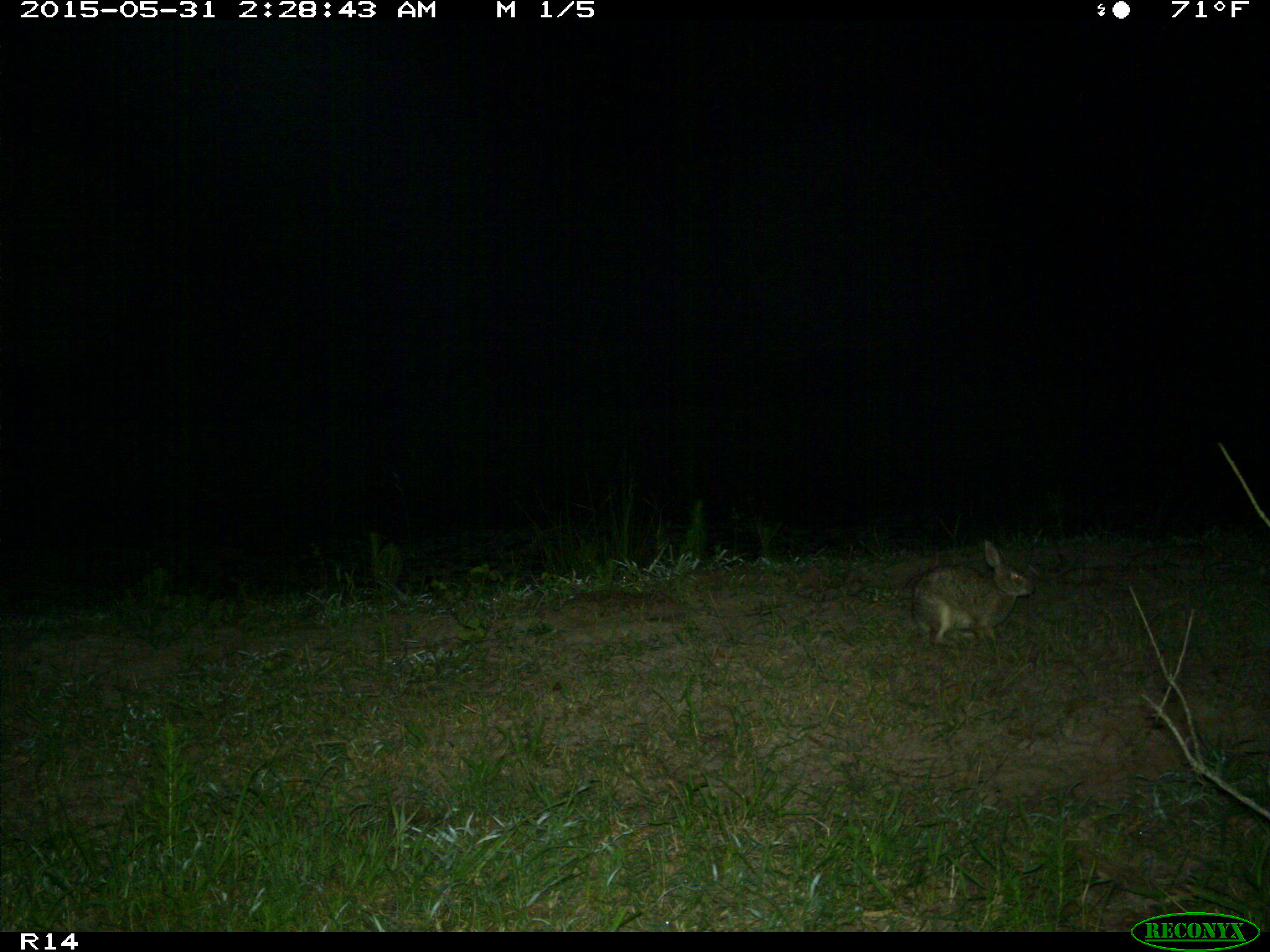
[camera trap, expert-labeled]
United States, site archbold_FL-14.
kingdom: Animalia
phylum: Chordata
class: Mammalia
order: Lagomorpha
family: Leporidae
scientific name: Leporidae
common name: rabbits and hares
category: unidentified rabbit